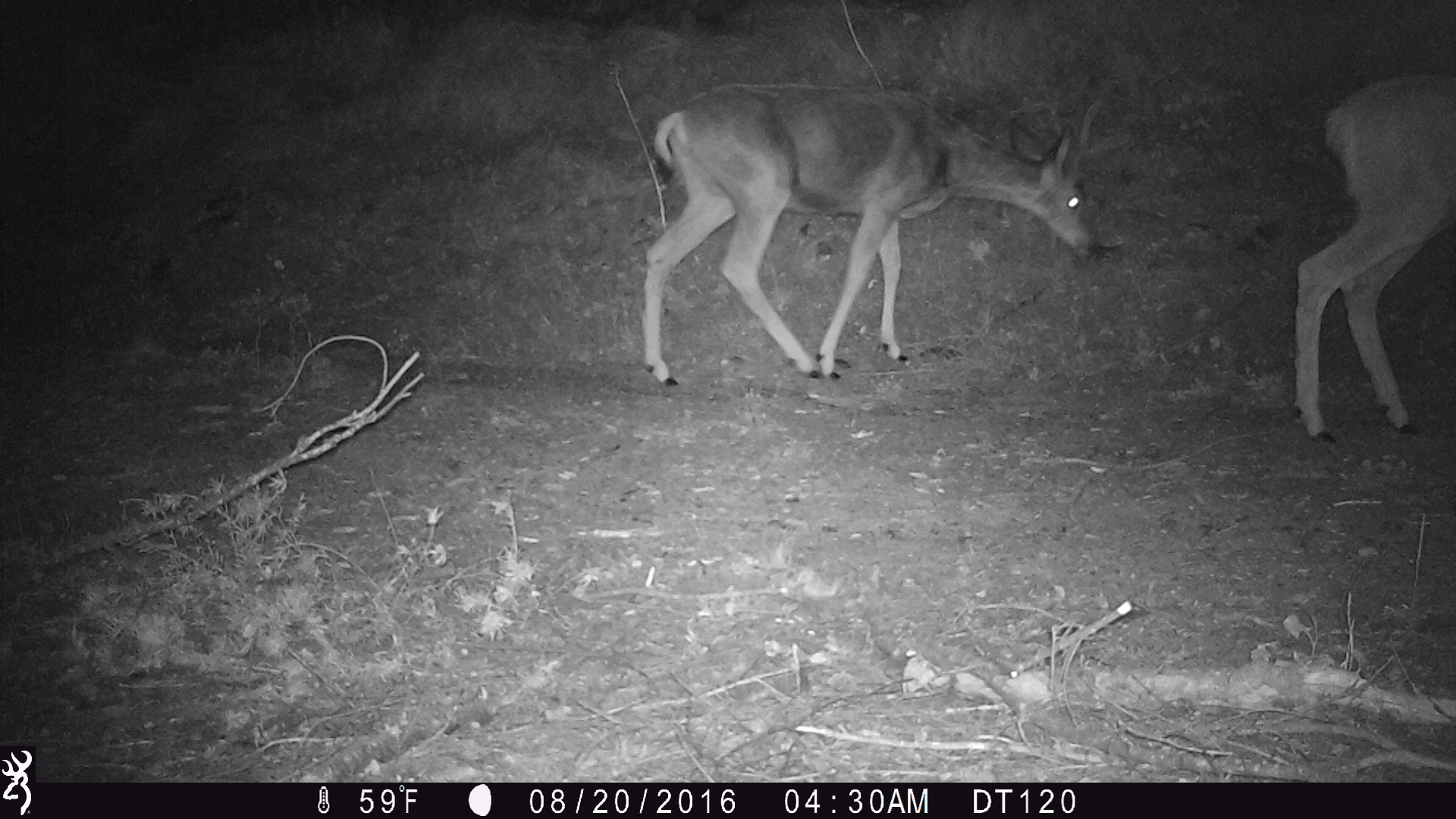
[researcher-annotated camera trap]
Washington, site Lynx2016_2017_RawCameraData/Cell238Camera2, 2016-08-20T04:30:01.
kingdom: Animalia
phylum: Chordata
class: Mammalia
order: Artiodactyla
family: Cervidae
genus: Odocoileus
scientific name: Odocoileus hemionus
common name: mule deer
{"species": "Odocoileus hemionus (mule deer)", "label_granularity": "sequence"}